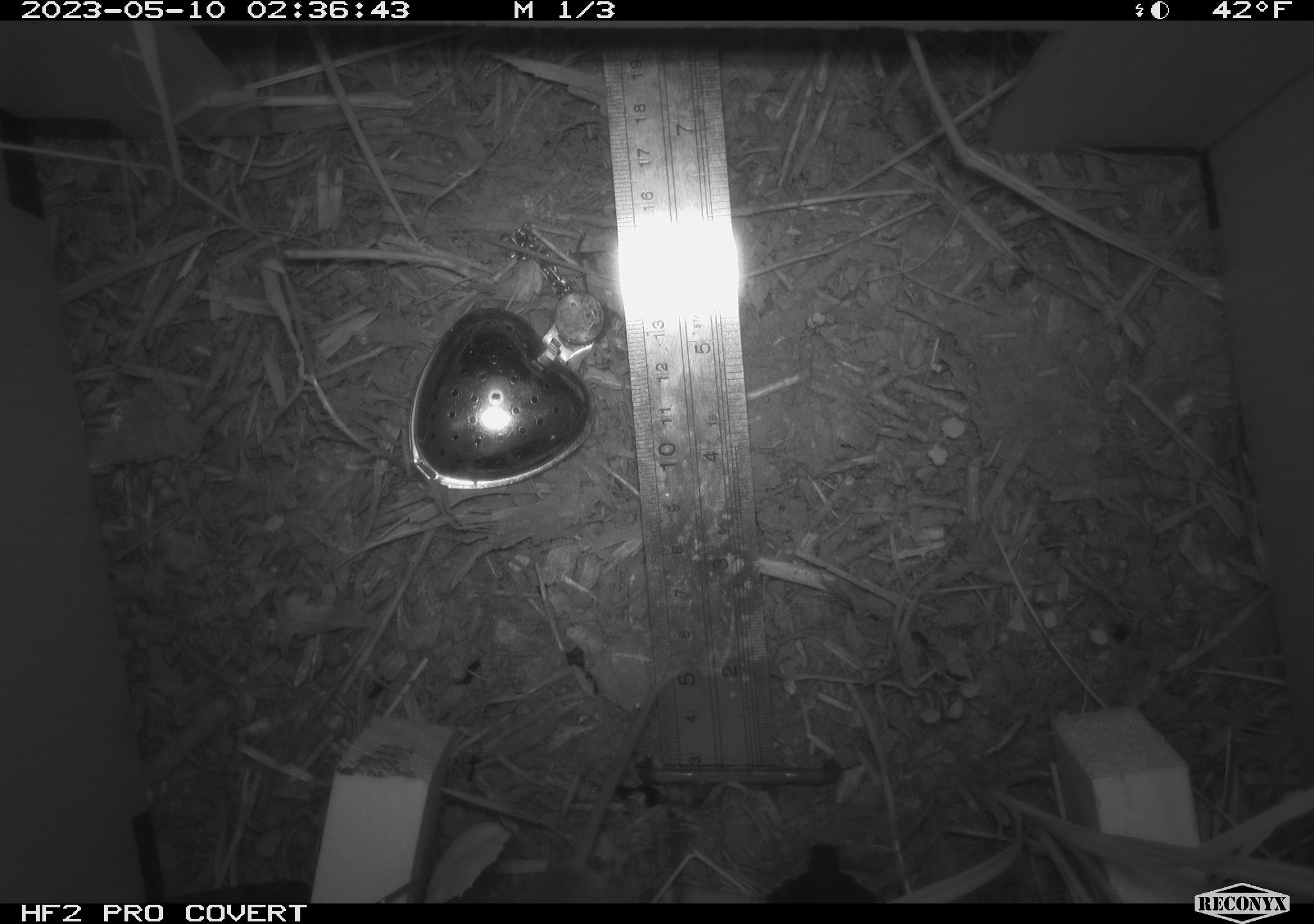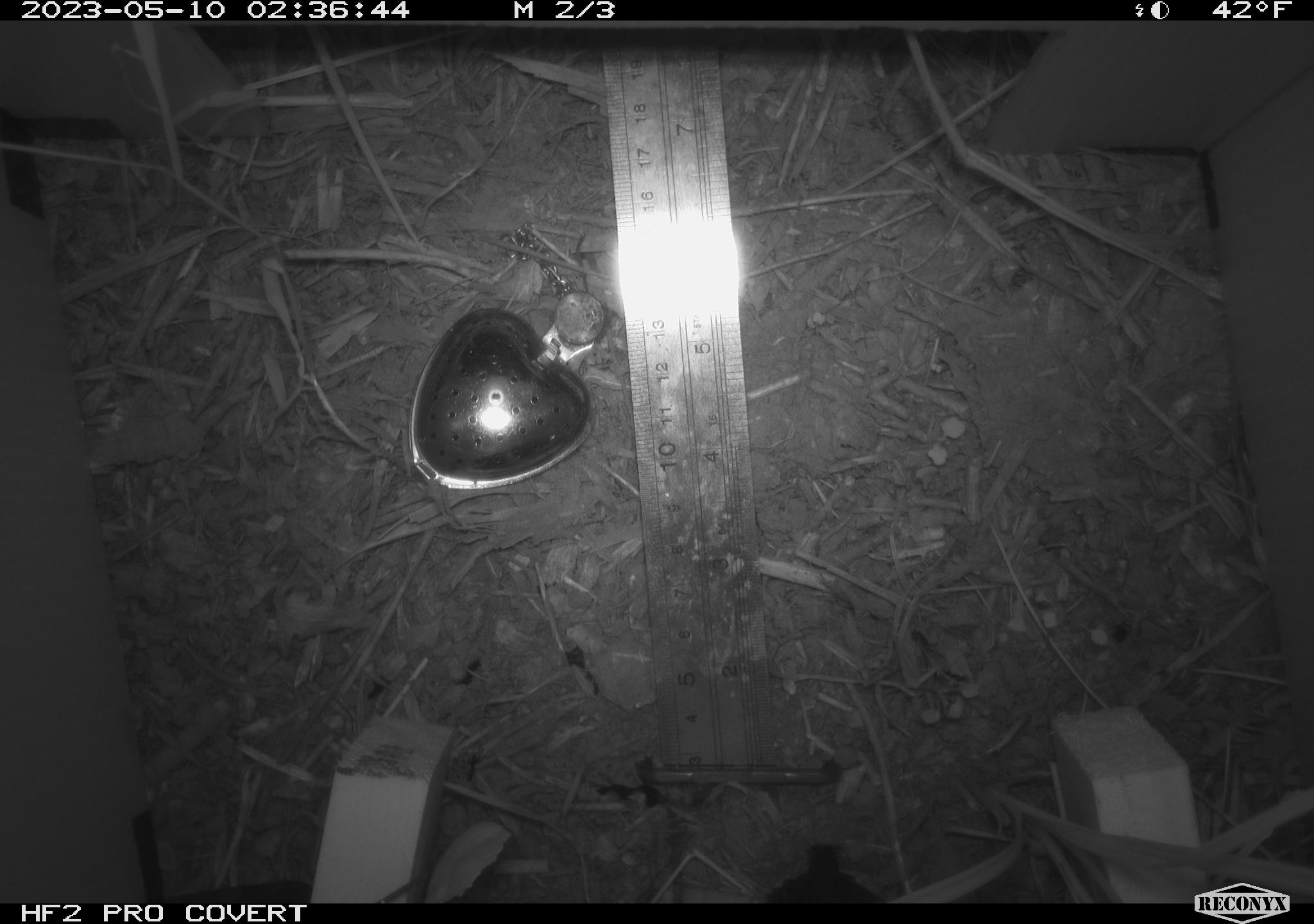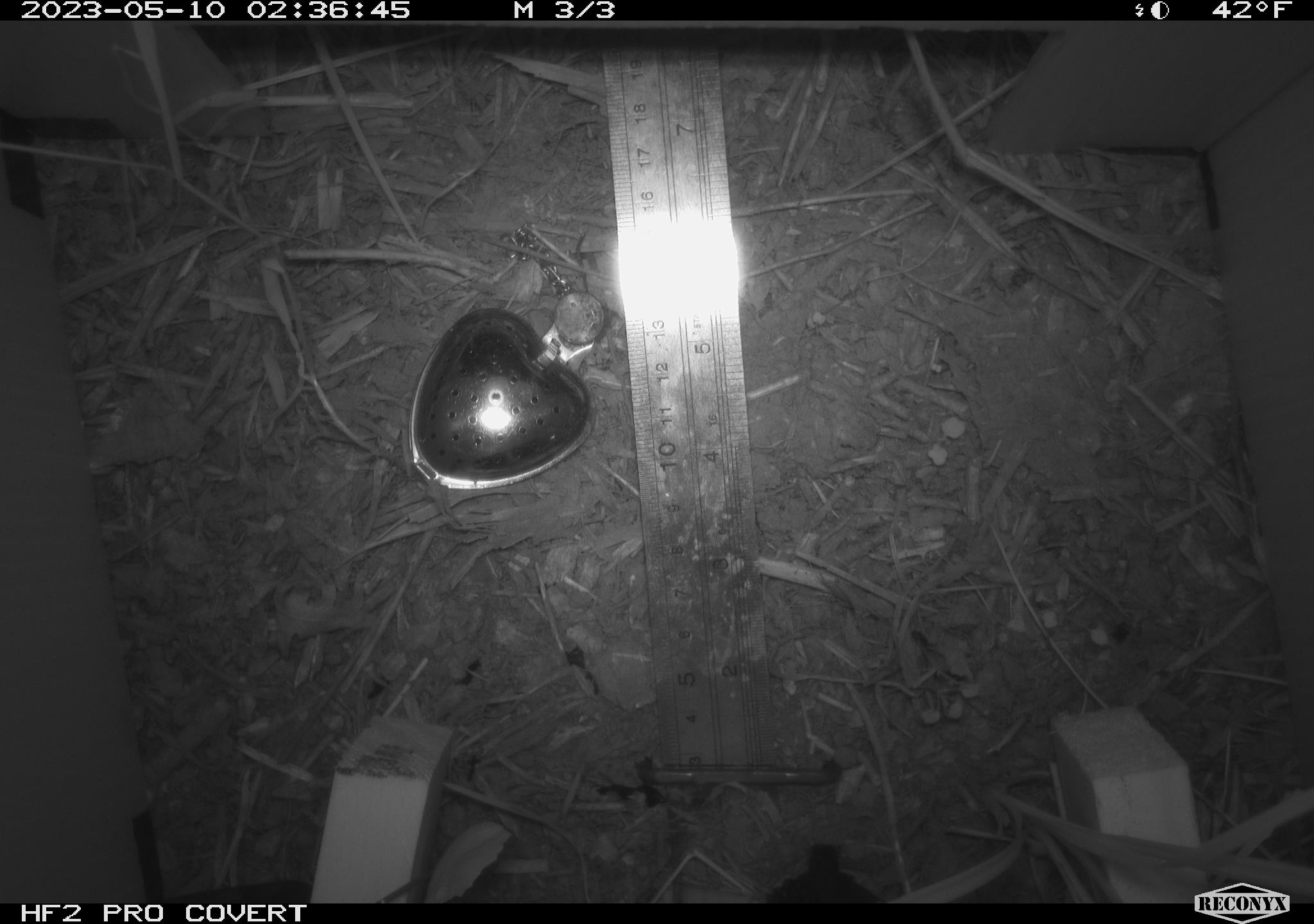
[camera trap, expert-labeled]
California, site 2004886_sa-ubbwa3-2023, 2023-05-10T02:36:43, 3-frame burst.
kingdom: Animalia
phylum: Chordata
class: Mammalia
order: Rodentia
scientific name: Rodentia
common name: mouse species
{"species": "mouse species (Rodentia)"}